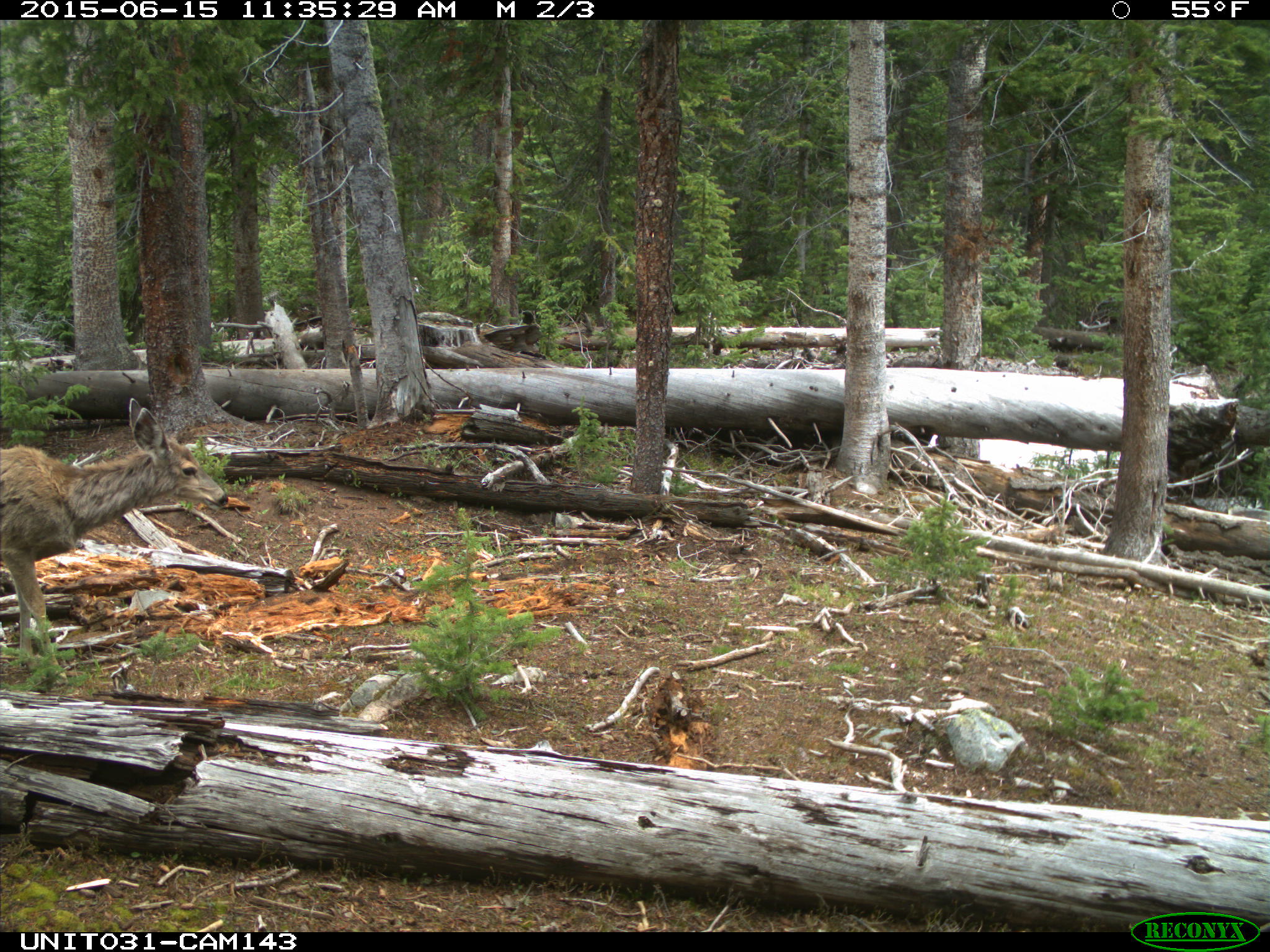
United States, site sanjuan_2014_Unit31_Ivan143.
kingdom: Animalia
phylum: Chordata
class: Mammalia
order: Artiodactyla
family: Cervidae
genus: Odocoileus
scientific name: Odocoileus hemionus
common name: mule deer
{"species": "Odocoileus hemionus (mule deer)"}